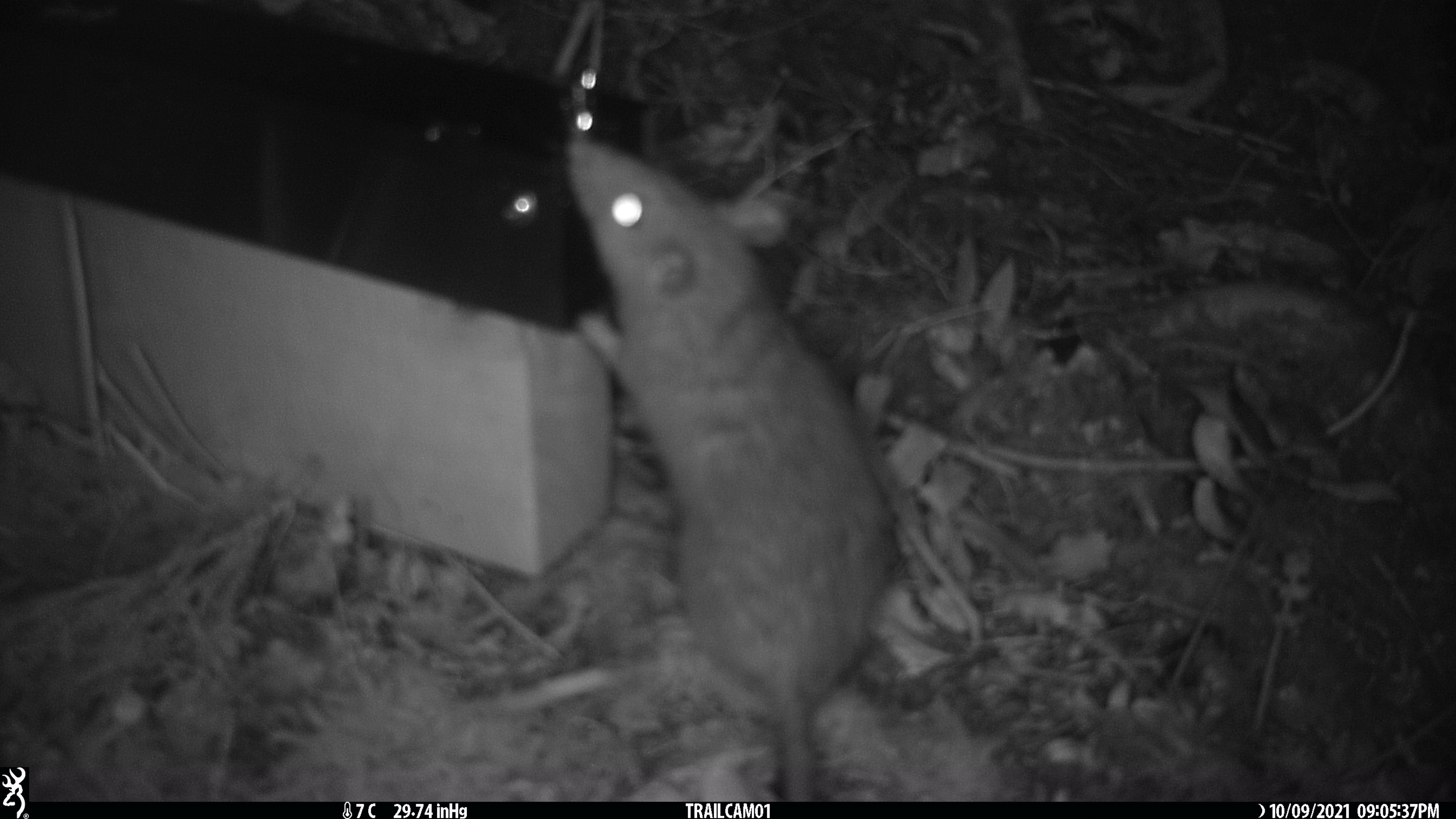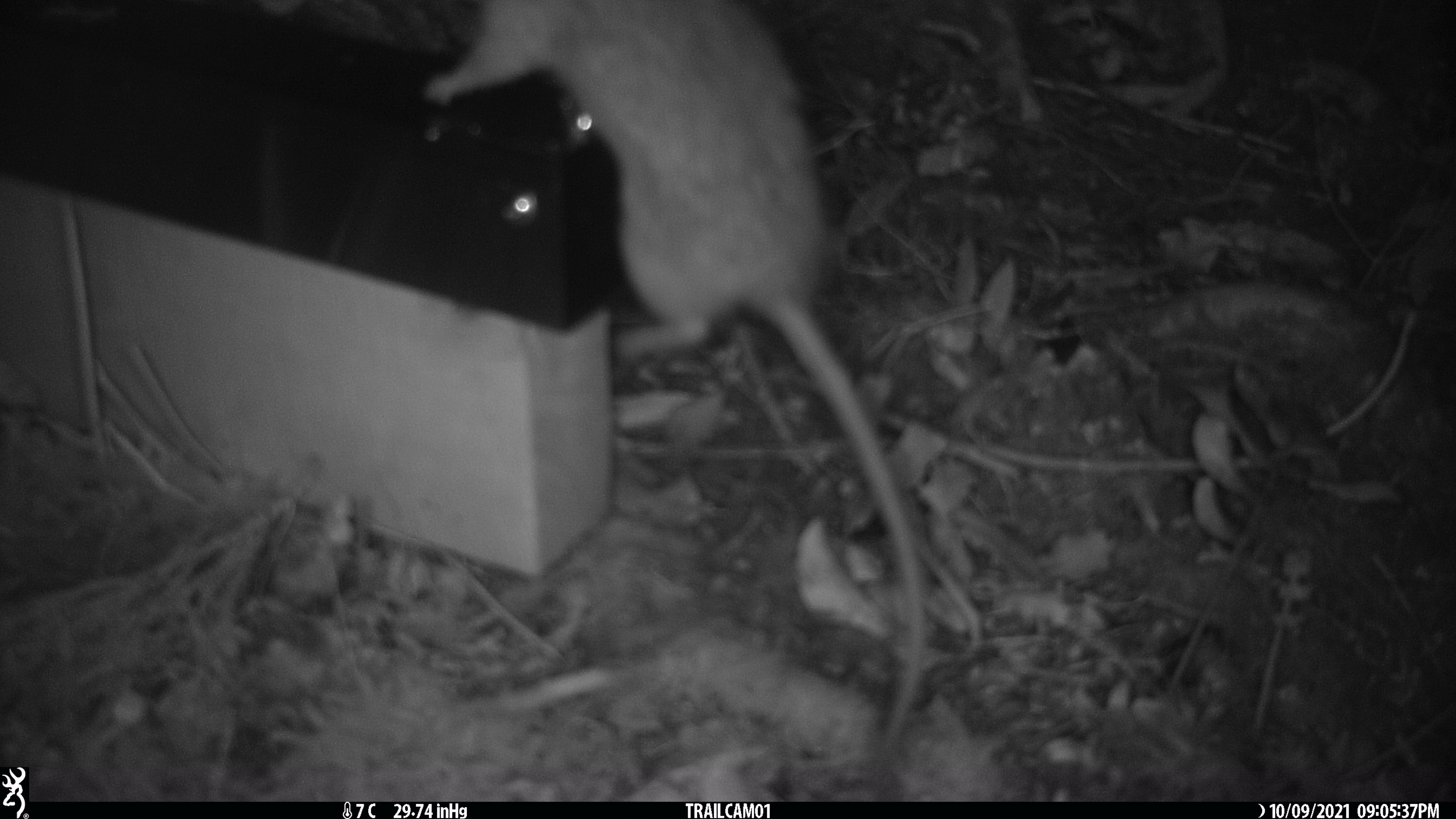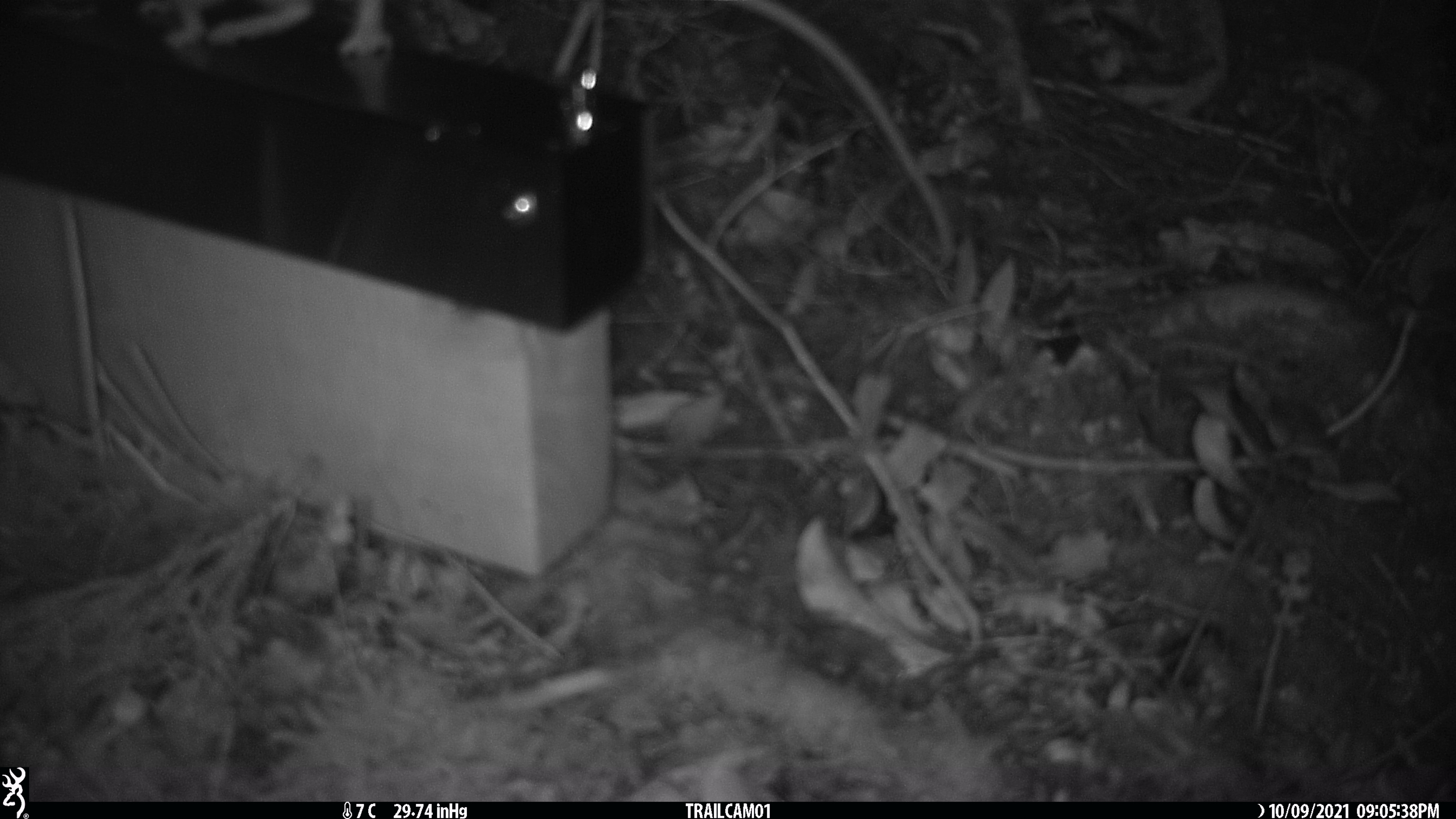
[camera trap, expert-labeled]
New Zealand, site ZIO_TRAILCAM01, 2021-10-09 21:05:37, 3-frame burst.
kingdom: Animalia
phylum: Chordata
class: Mammalia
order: Rodentia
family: Muridae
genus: Rattus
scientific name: Rattus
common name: rat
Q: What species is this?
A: Rat (Rattus).